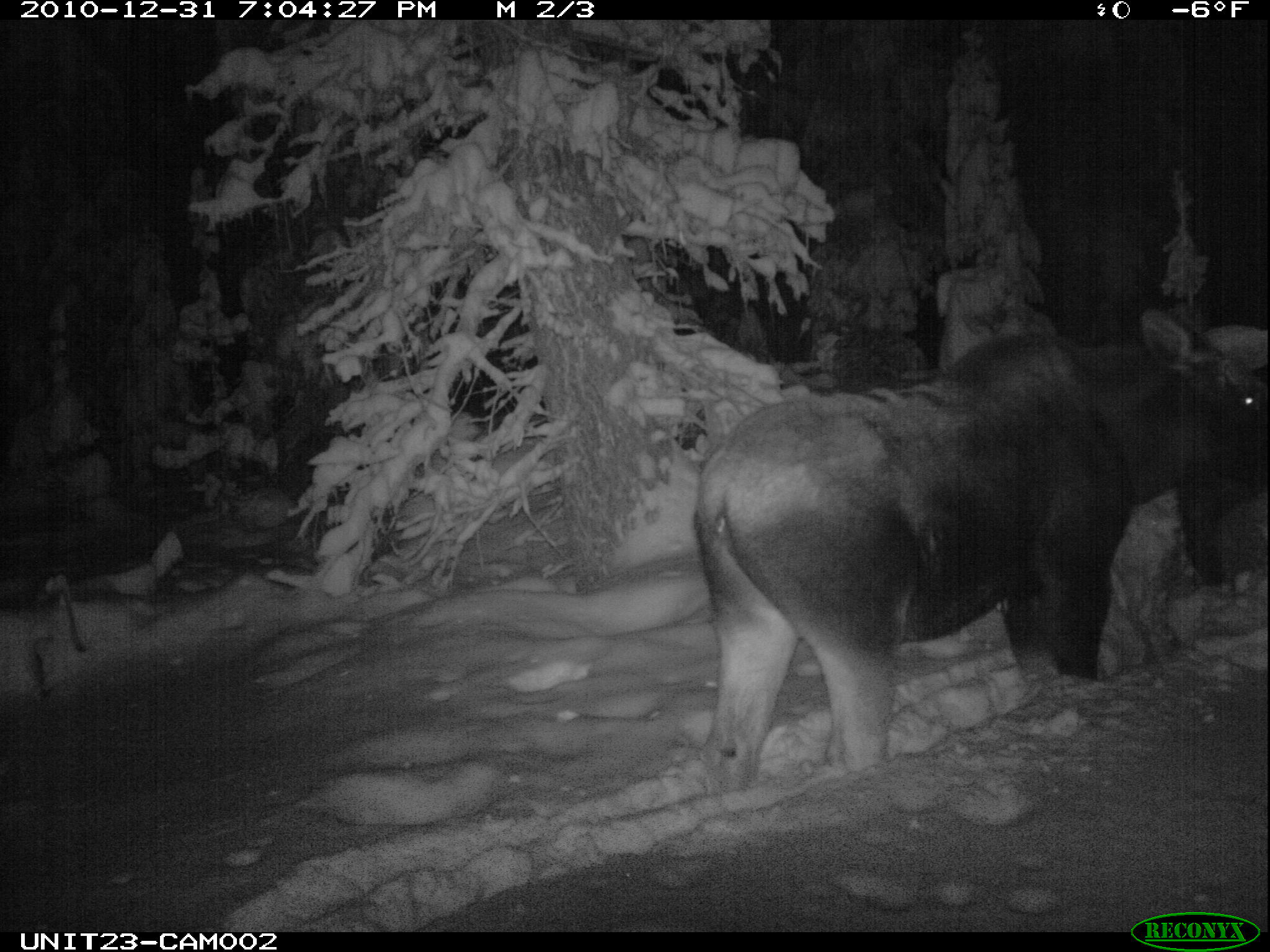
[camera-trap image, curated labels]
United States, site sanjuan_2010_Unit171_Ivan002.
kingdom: Animalia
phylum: Chordata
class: Mammalia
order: Artiodactyla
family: Cervidae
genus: Alces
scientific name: Alces alces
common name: moose